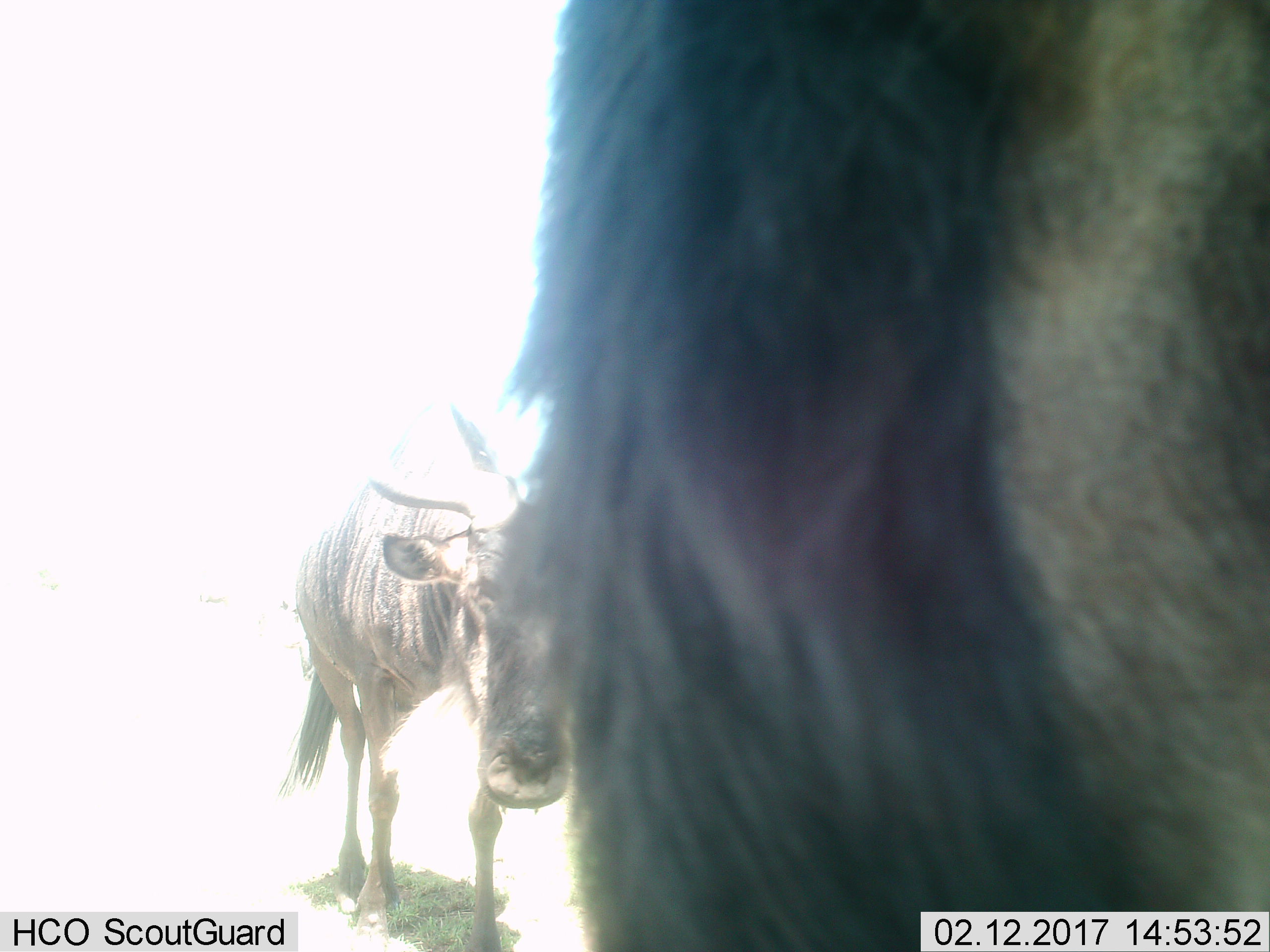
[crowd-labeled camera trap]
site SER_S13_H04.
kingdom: Animalia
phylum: Chordata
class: Mammalia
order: Artiodactyla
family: Bovidae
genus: Connochaetes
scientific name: Connochaetes taurinus taurinus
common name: blue wildebeest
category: wildebeestblue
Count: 2.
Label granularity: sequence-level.